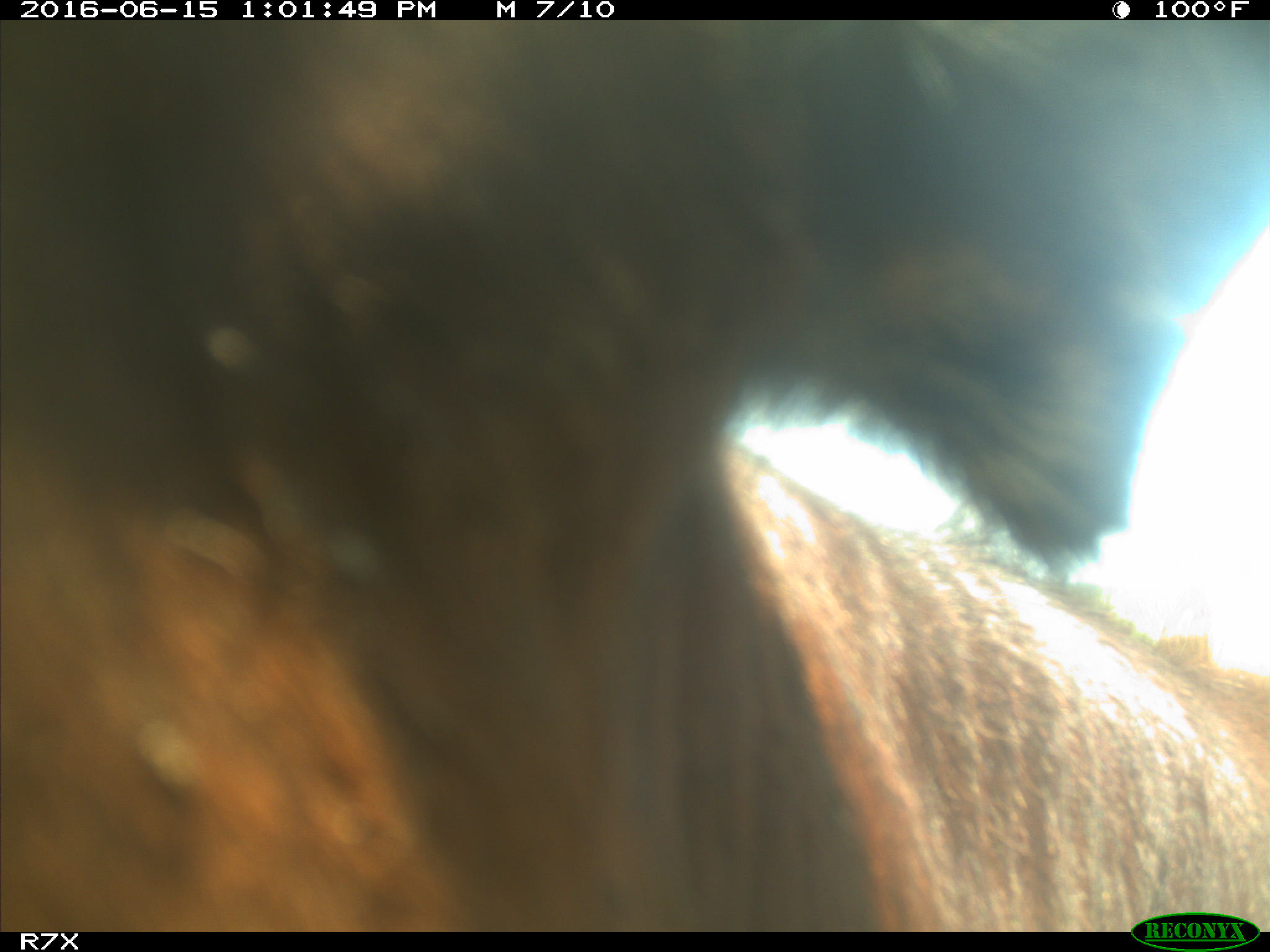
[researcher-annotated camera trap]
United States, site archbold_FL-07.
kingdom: Animalia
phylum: Chordata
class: Mammalia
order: Artiodactyla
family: Bovidae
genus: Bos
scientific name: Bos taurus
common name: domestic cow